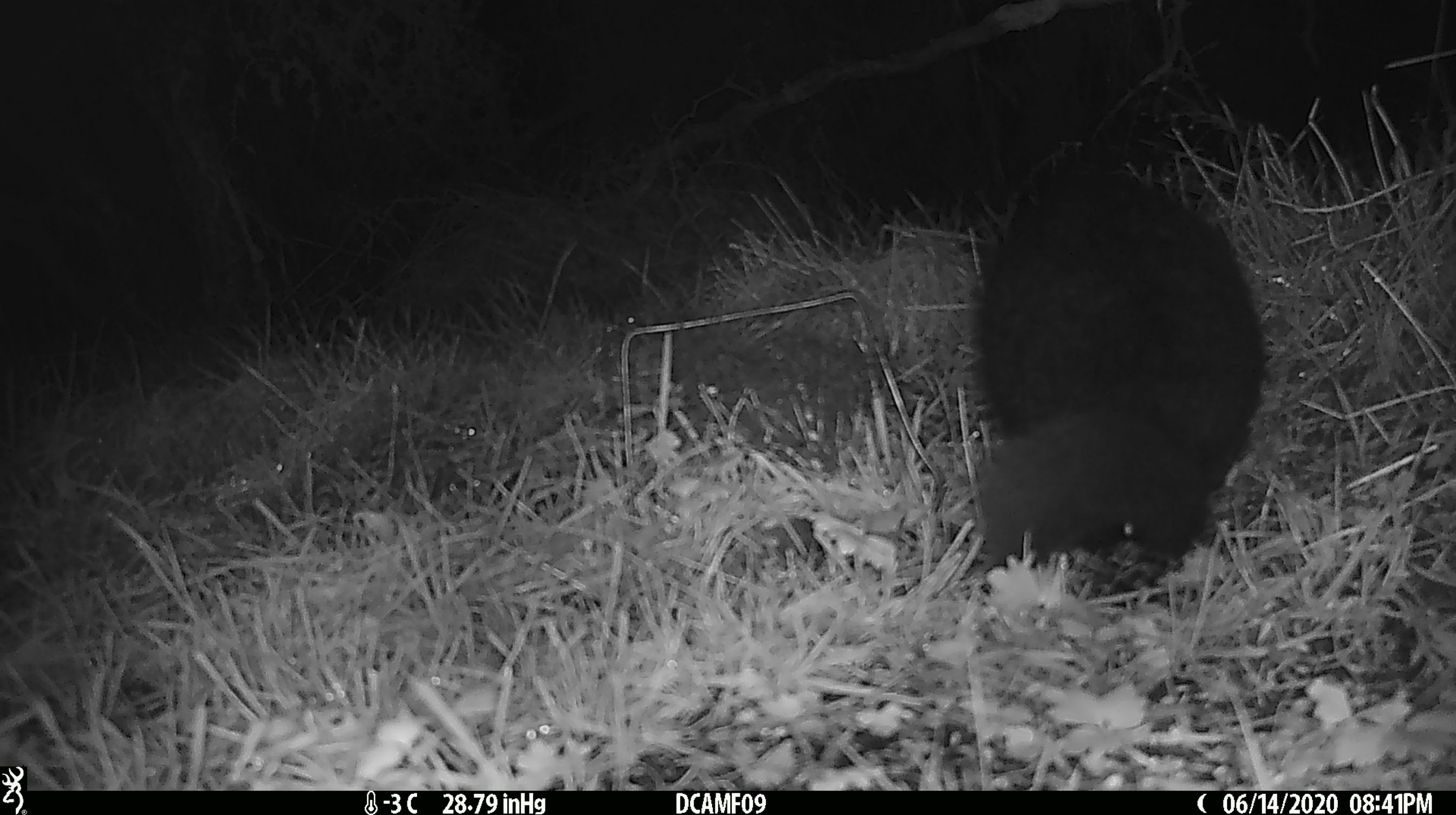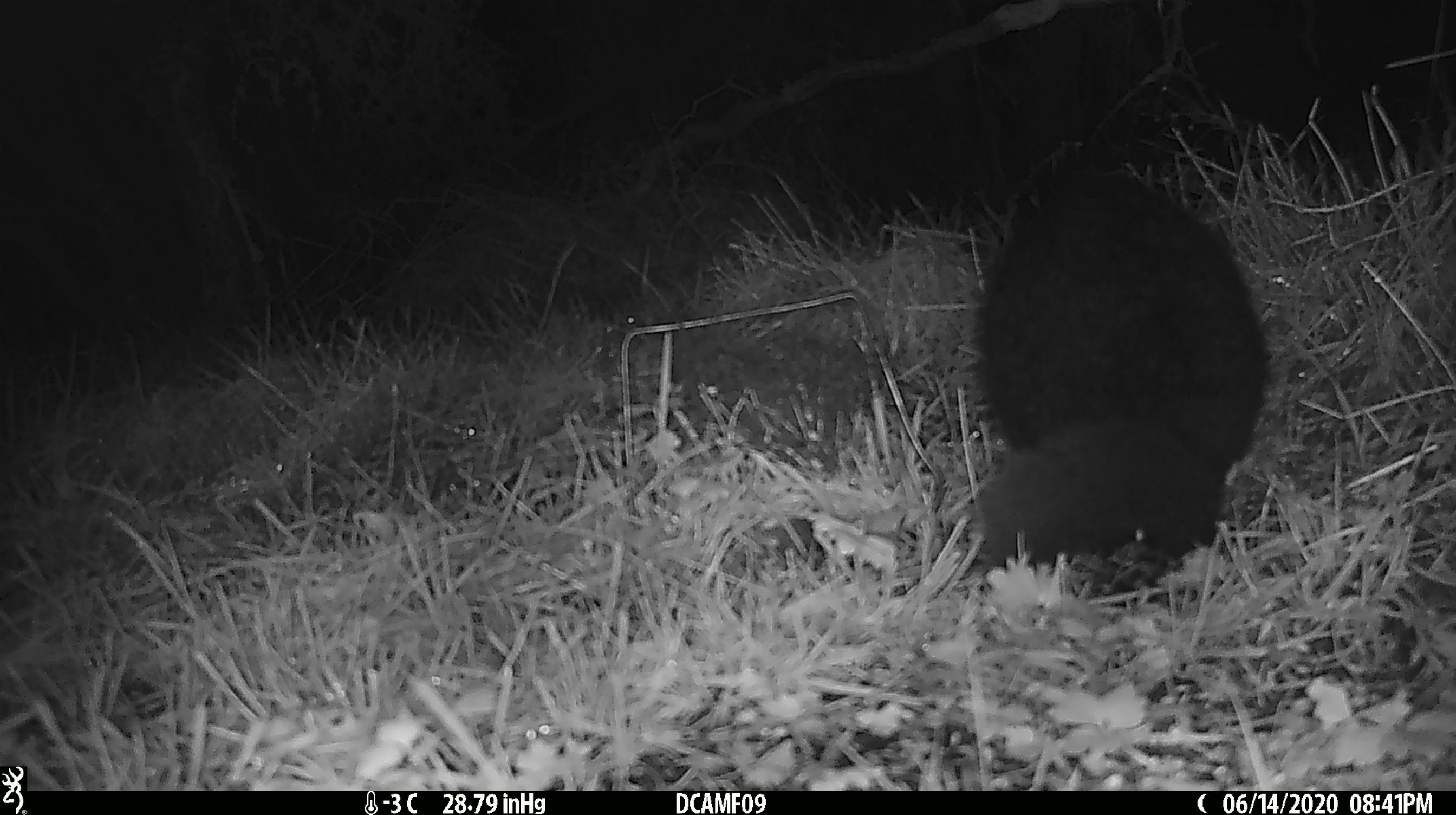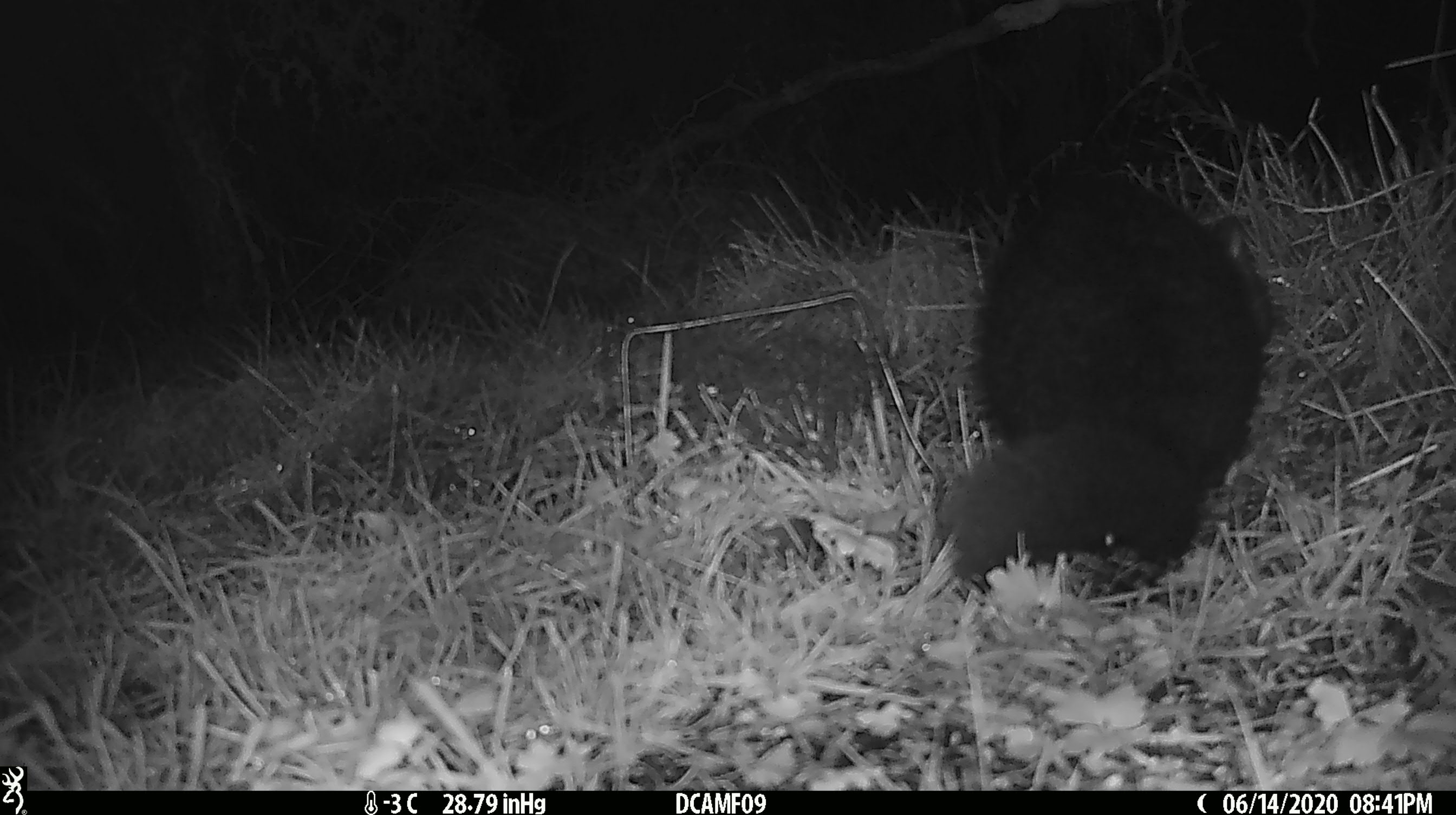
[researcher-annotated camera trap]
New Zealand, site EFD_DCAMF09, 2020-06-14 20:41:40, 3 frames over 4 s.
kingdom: Animalia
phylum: Chordata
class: Mammalia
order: Diprotodontia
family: Phalangeridae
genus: Trichosurus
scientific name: Trichosurus vulpecula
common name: common brushtail possum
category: possum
Possum (common brushtail possum) (Trichosurus vulpecula).